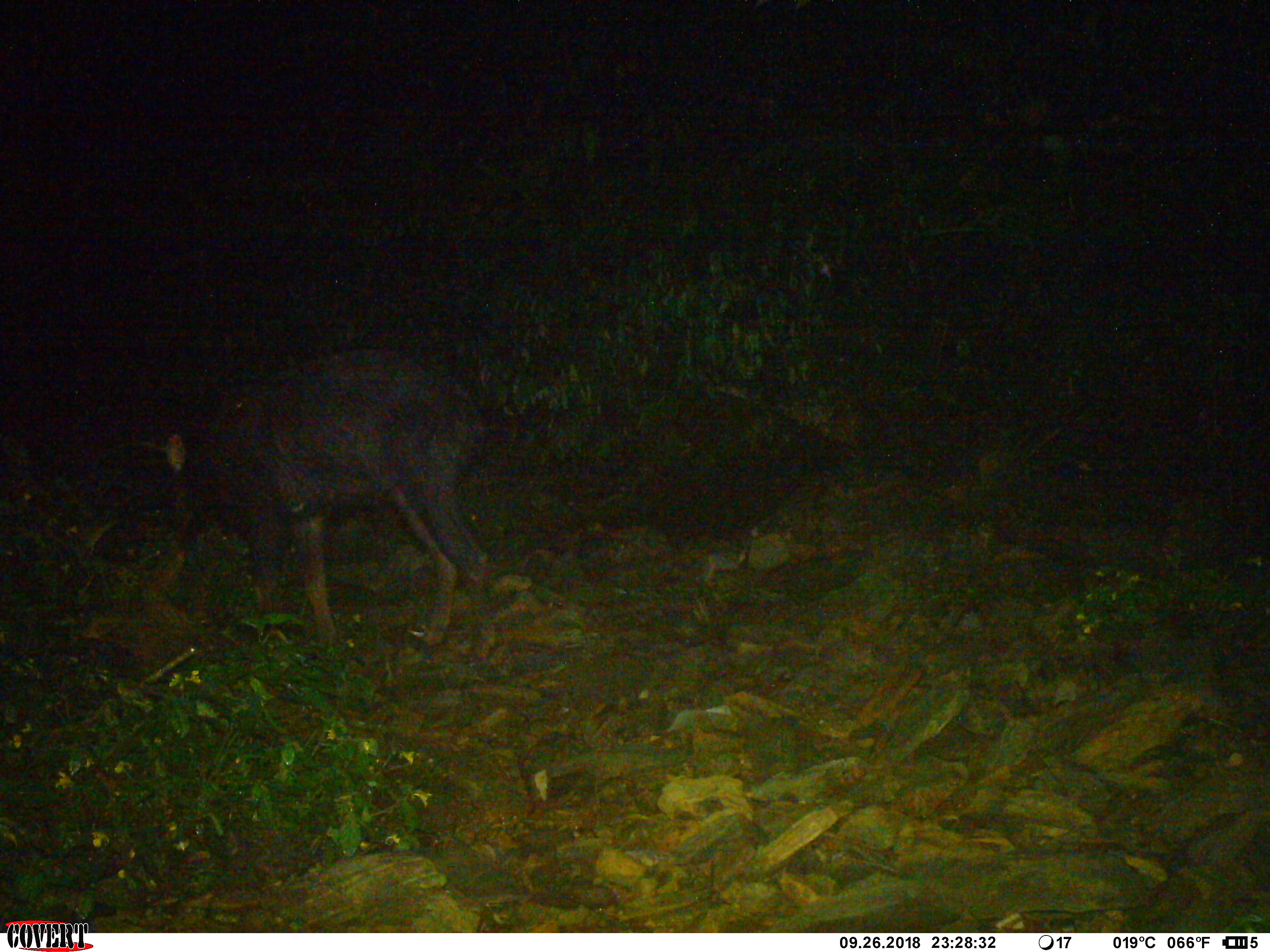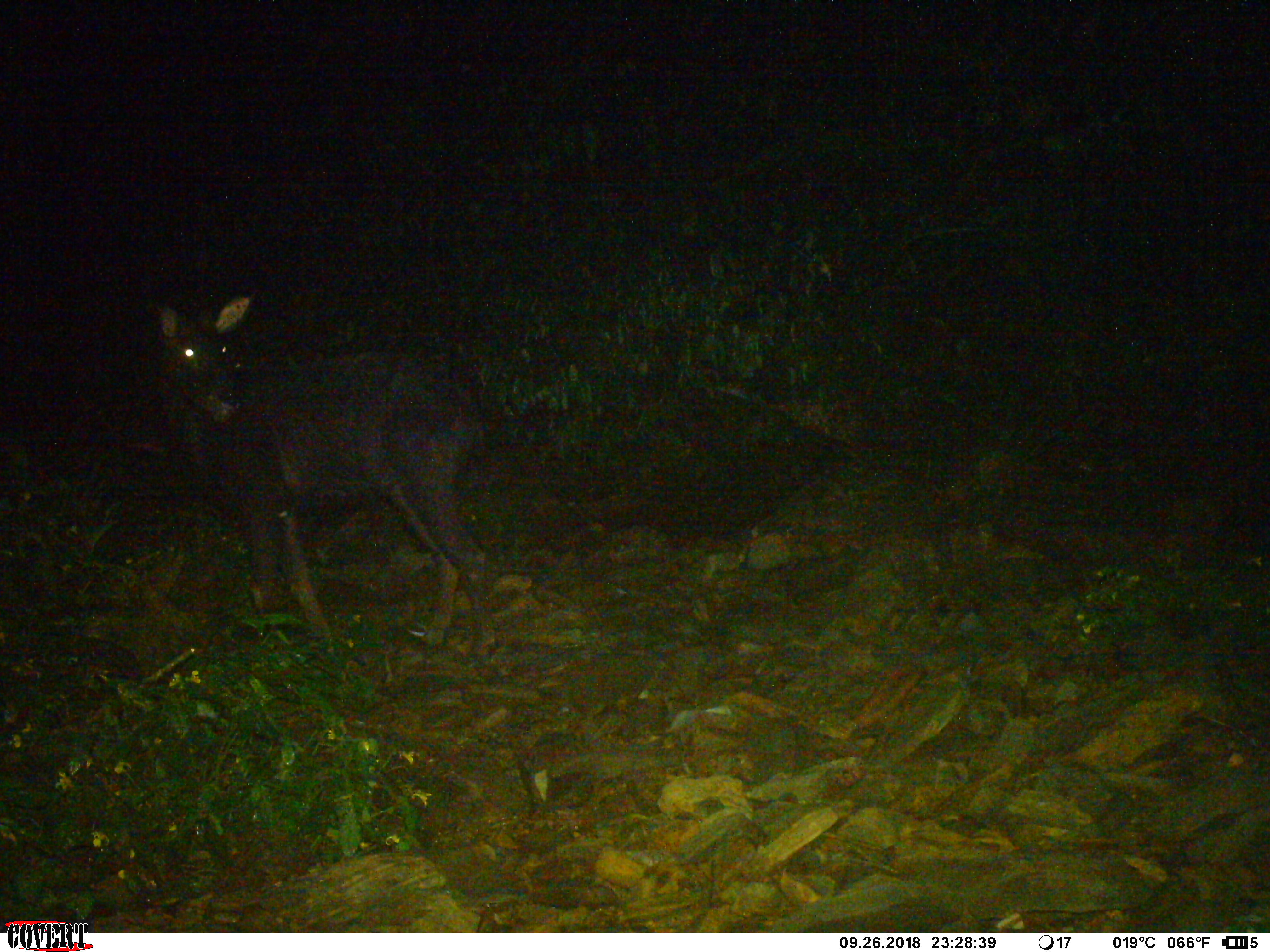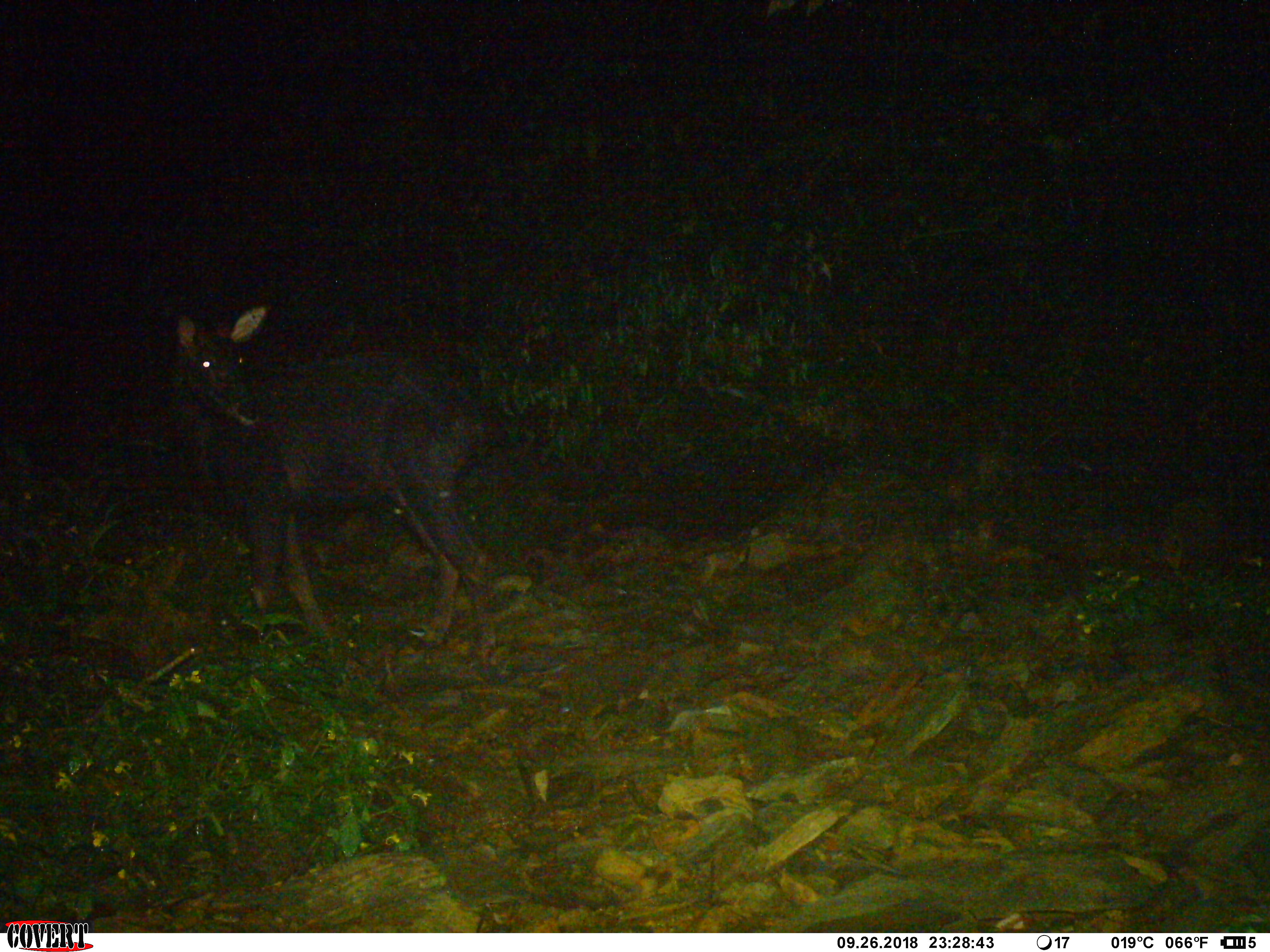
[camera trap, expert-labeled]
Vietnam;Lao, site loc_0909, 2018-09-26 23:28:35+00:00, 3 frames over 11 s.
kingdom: Animalia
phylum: Chordata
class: Mammalia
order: Artiodactyla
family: Bovidae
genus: Capricornis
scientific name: Capricornis sumatraensis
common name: chinese serow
Chinese serow (Capricornis sumatraensis). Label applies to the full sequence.